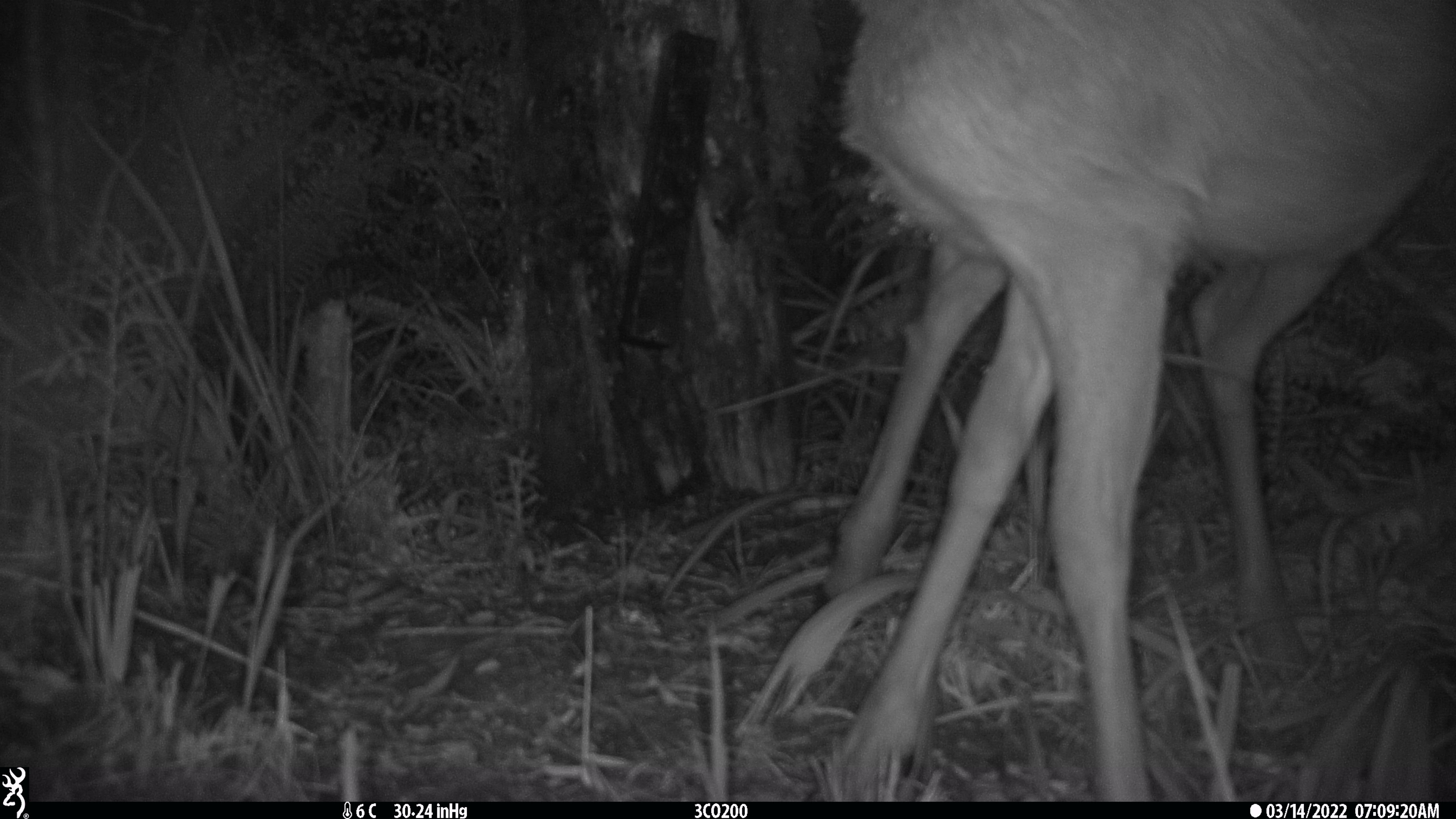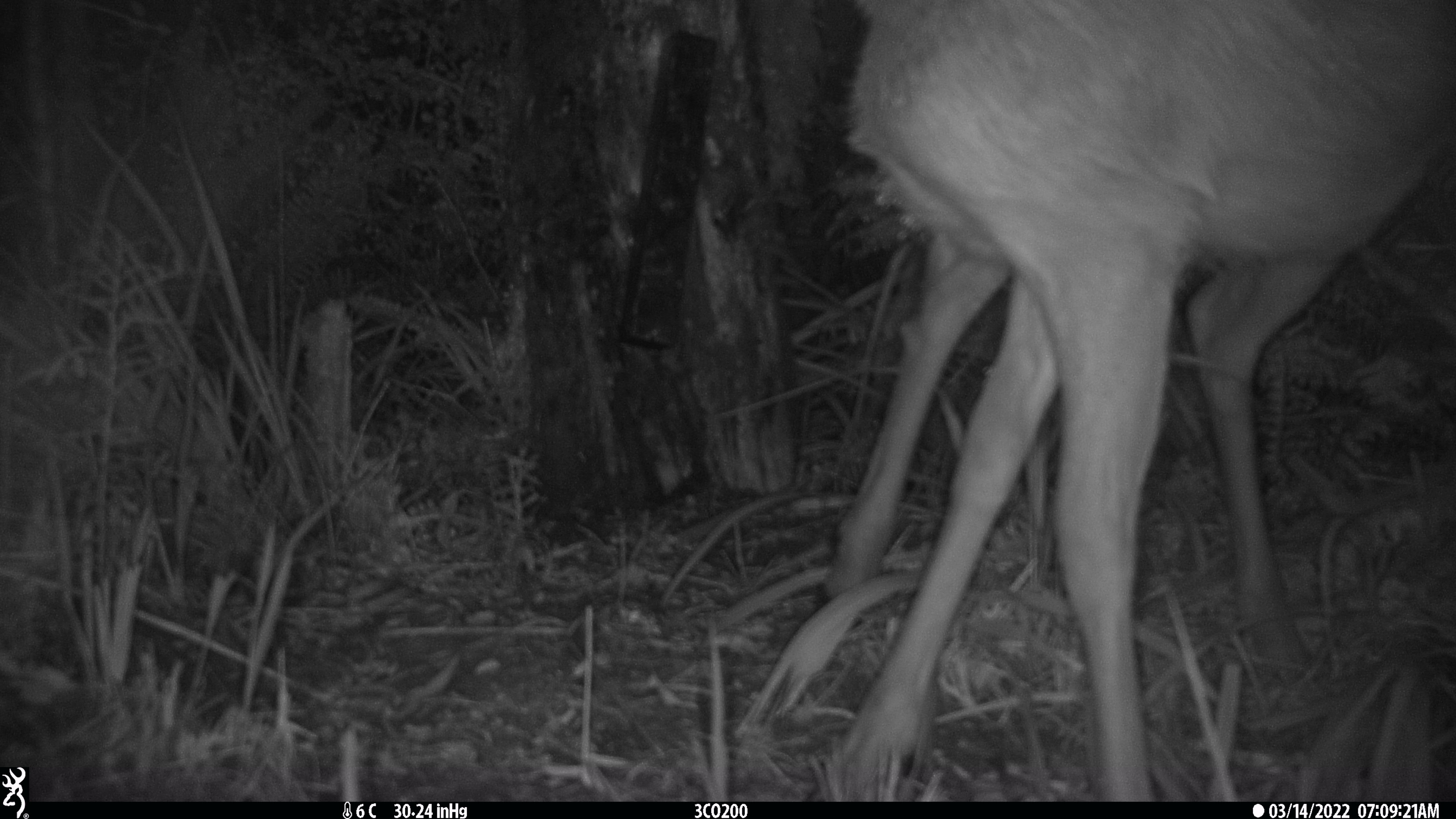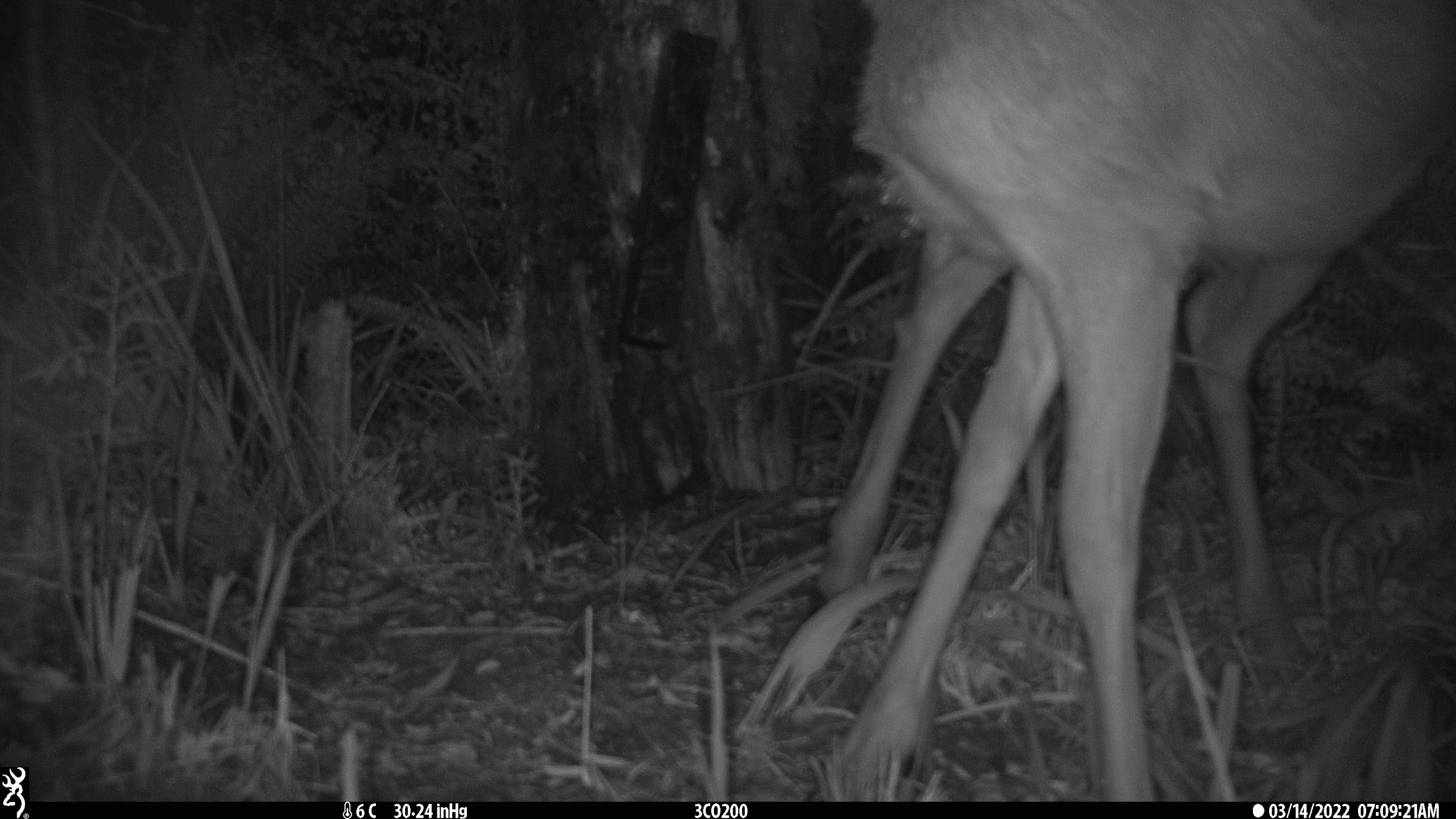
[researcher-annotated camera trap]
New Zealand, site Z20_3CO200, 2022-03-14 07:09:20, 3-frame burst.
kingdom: Animalia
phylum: Chordata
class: Mammalia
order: Artiodactyla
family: Cervidae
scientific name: Cervidae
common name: deer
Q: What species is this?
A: Deer (Cervidae).